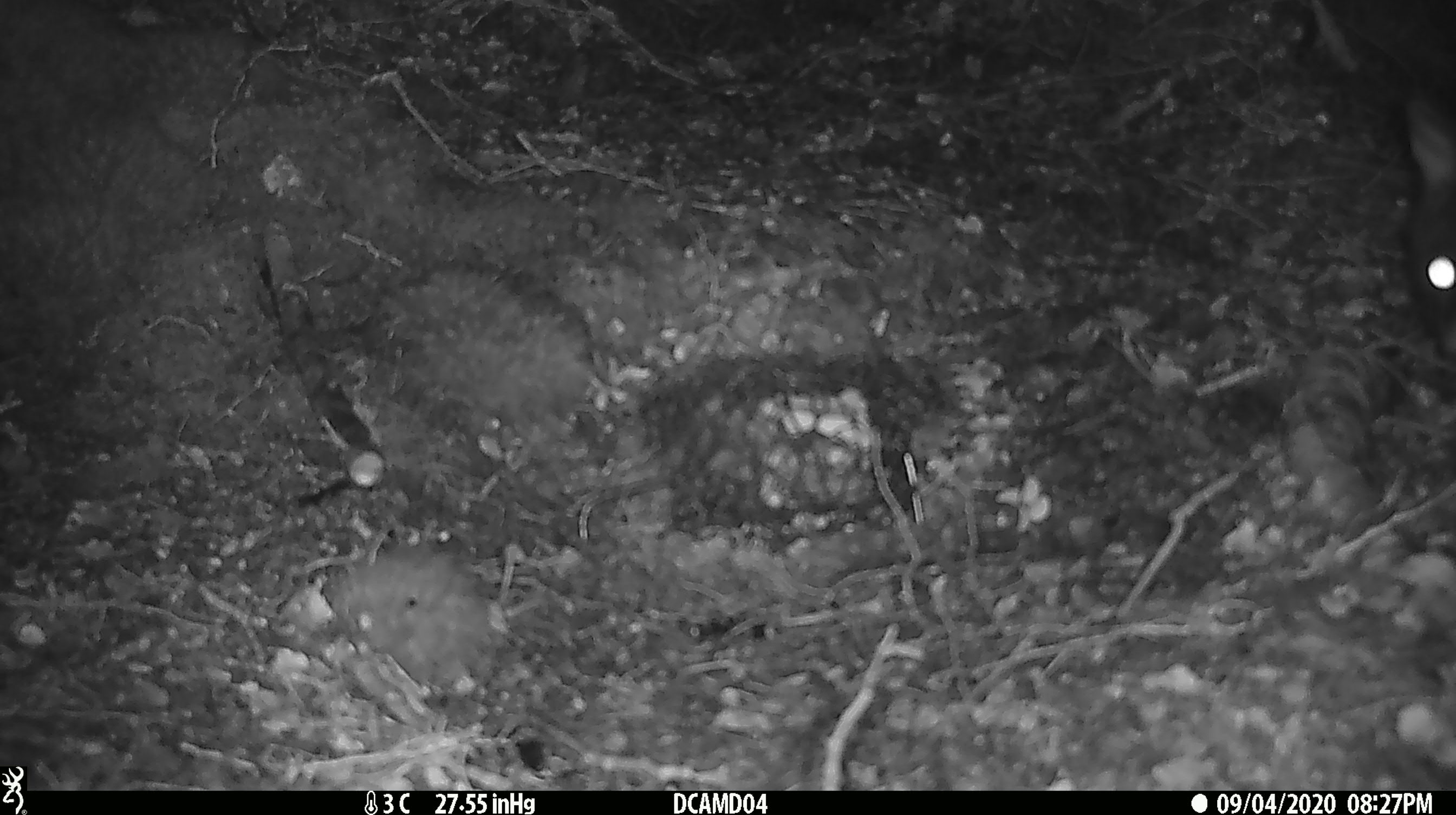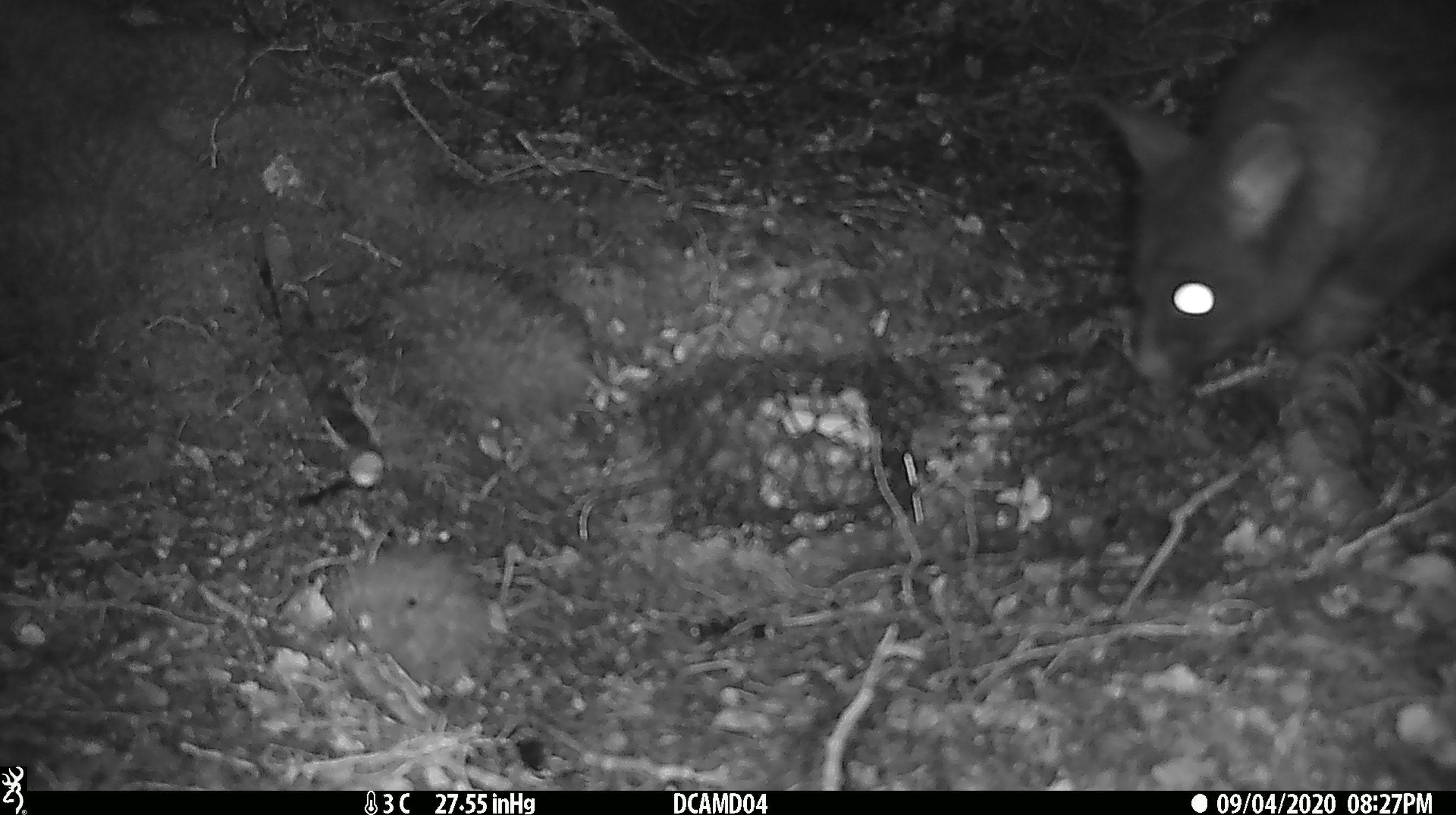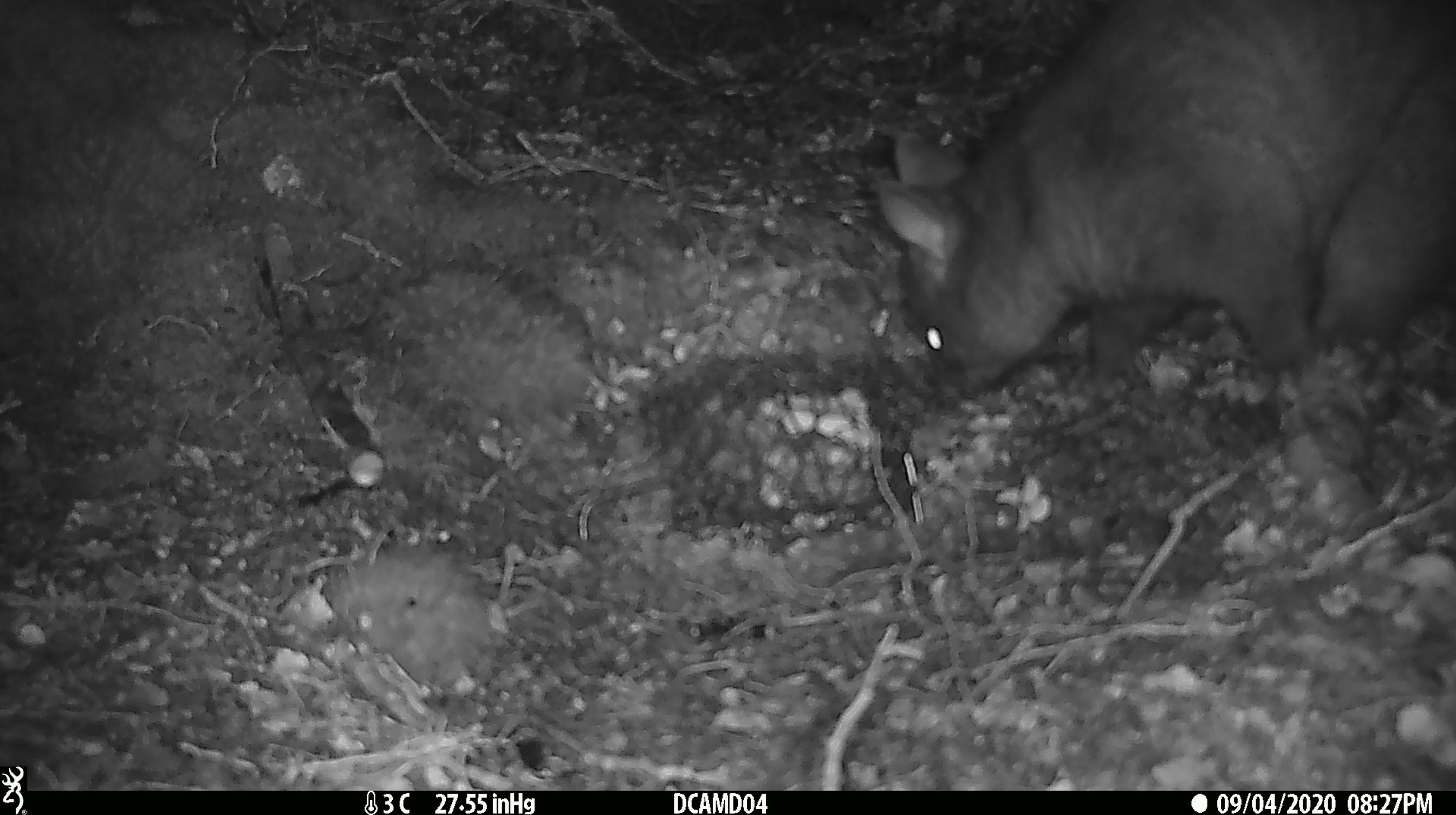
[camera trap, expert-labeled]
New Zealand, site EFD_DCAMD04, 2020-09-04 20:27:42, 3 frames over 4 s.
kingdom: Animalia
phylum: Chordata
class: Mammalia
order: Diprotodontia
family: Phalangeridae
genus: Trichosurus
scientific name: Trichosurus vulpecula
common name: common brushtail possum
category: possum